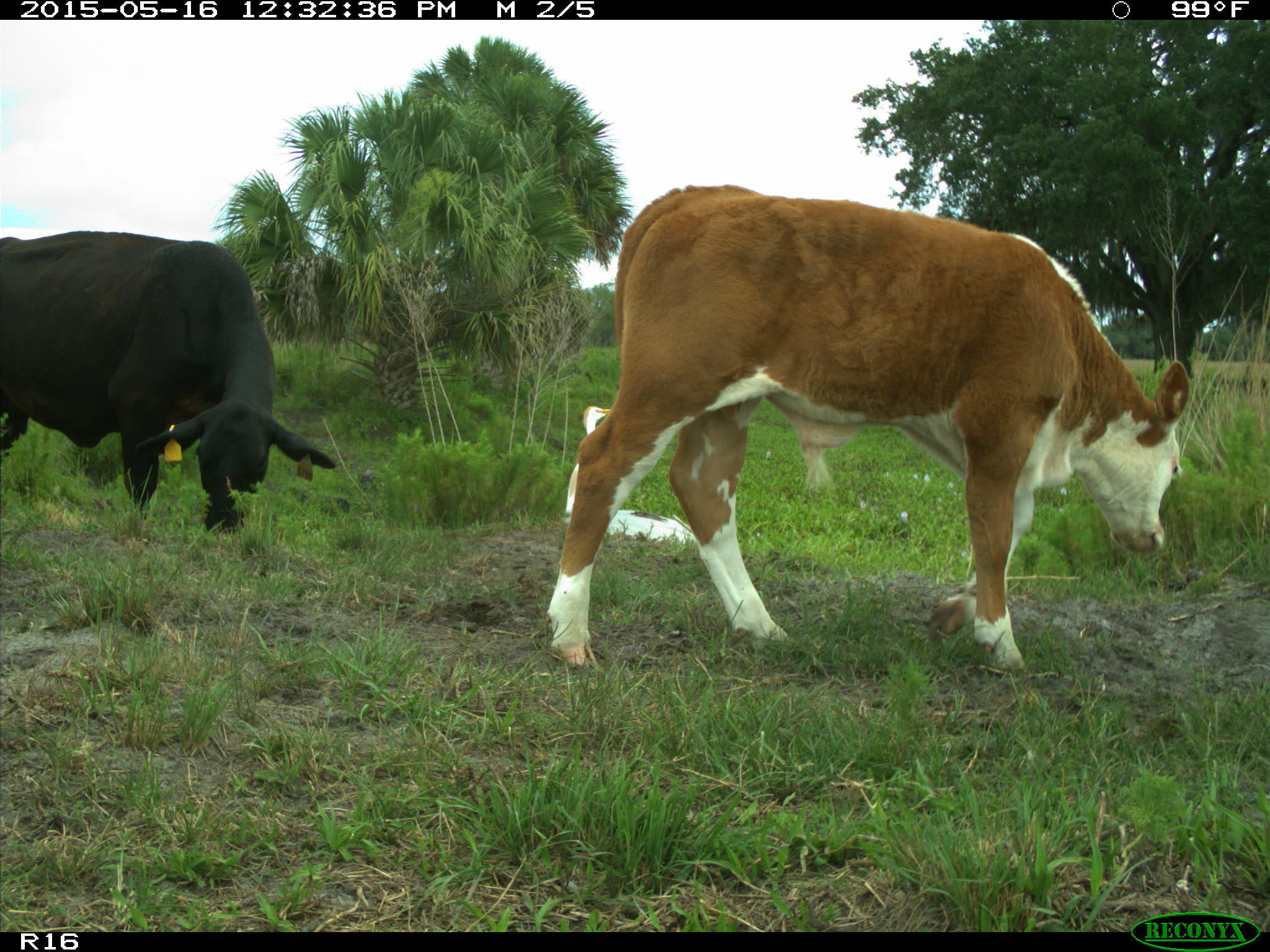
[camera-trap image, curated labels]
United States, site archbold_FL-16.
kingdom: Animalia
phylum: Chordata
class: Mammalia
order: Artiodactyla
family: Bovidae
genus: Bos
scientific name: Bos taurus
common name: domestic cow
Bos taurus (domestic cow).